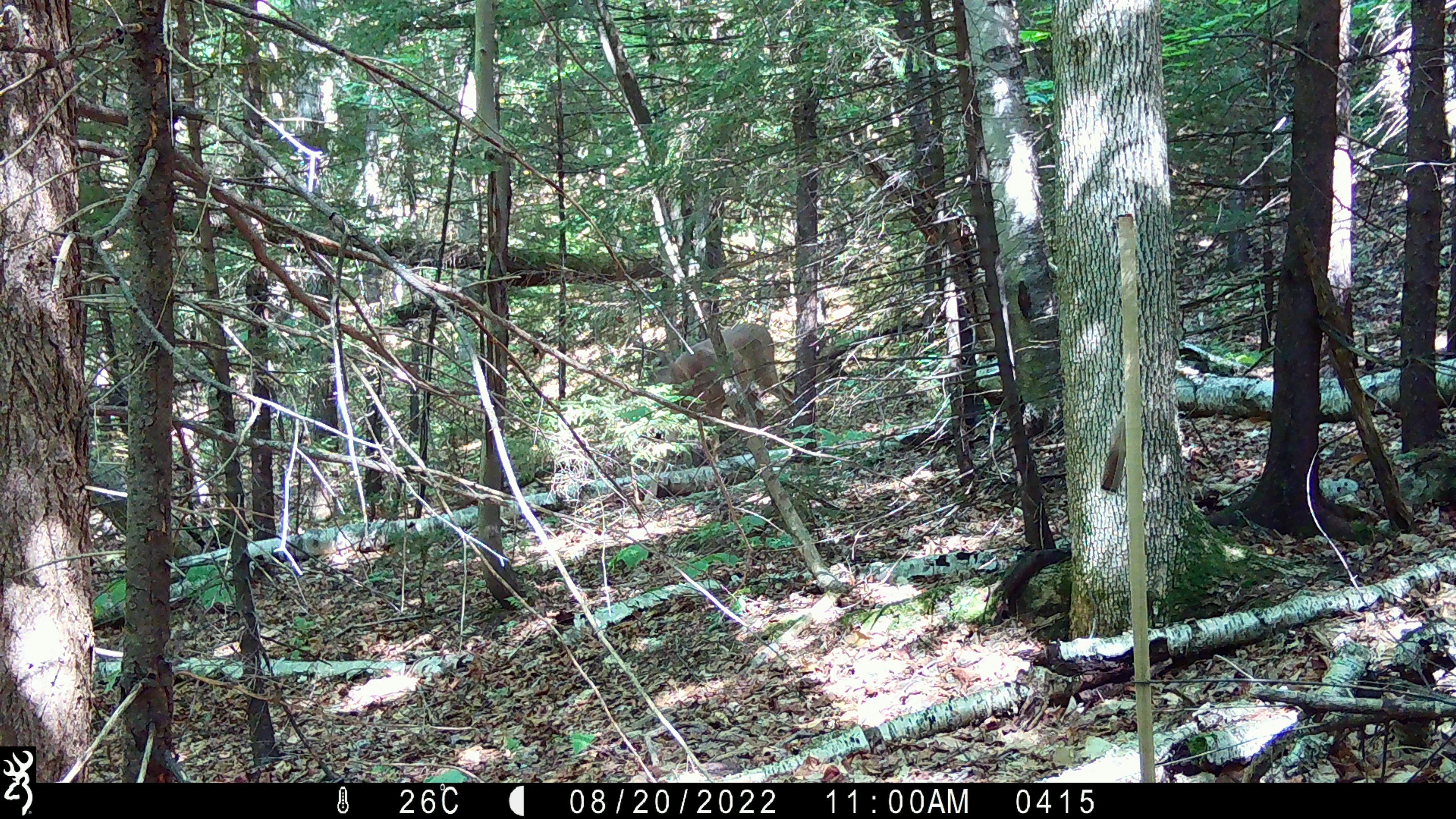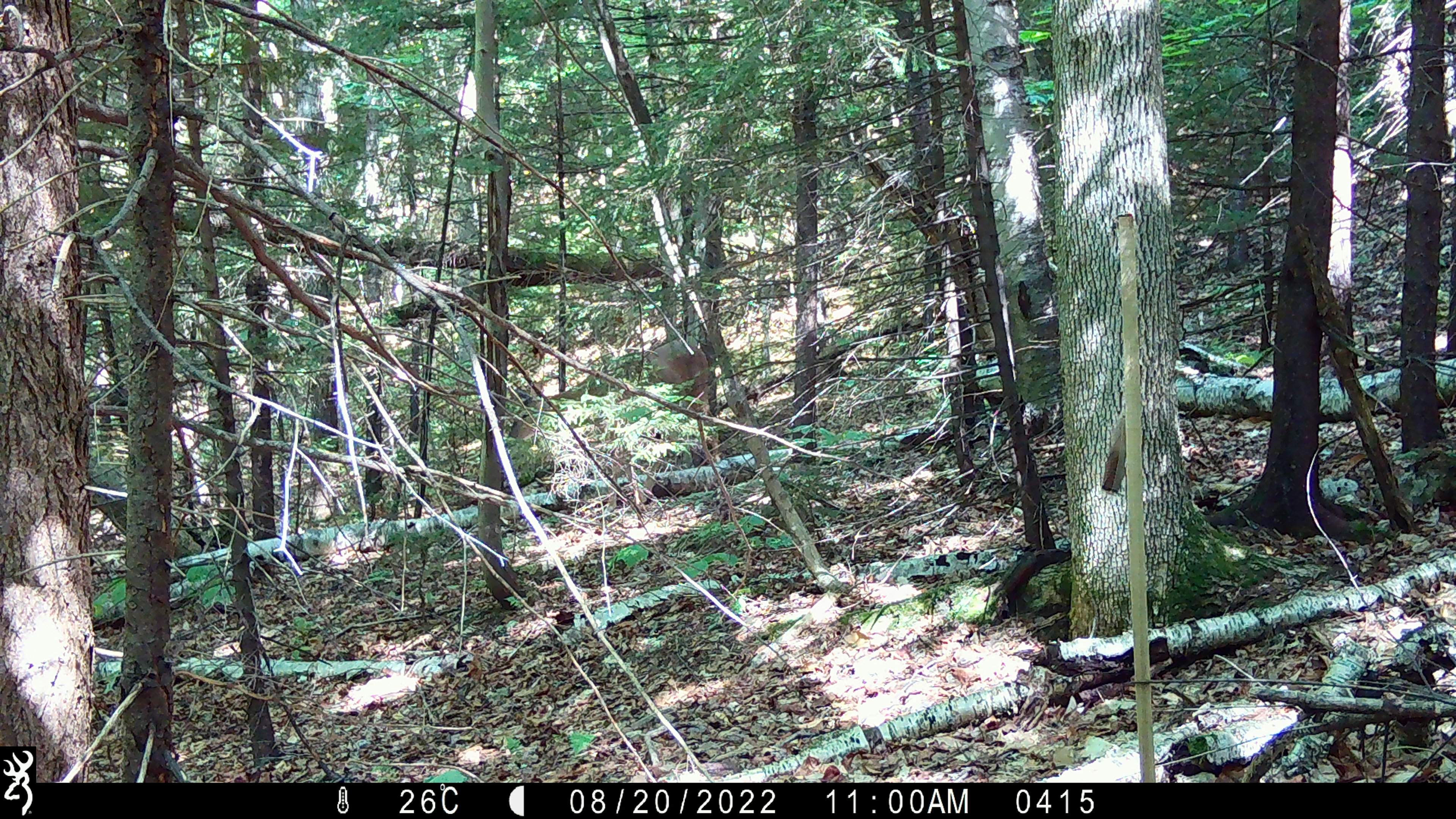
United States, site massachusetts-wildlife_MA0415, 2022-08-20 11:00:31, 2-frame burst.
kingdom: Animalia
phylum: Chordata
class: Mammalia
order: Artiodactyla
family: Cervidae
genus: Odocoileus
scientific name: Odocoileus virginianus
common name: white-tailed deer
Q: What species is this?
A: White-tailed deer (Odocoileus virginianus).